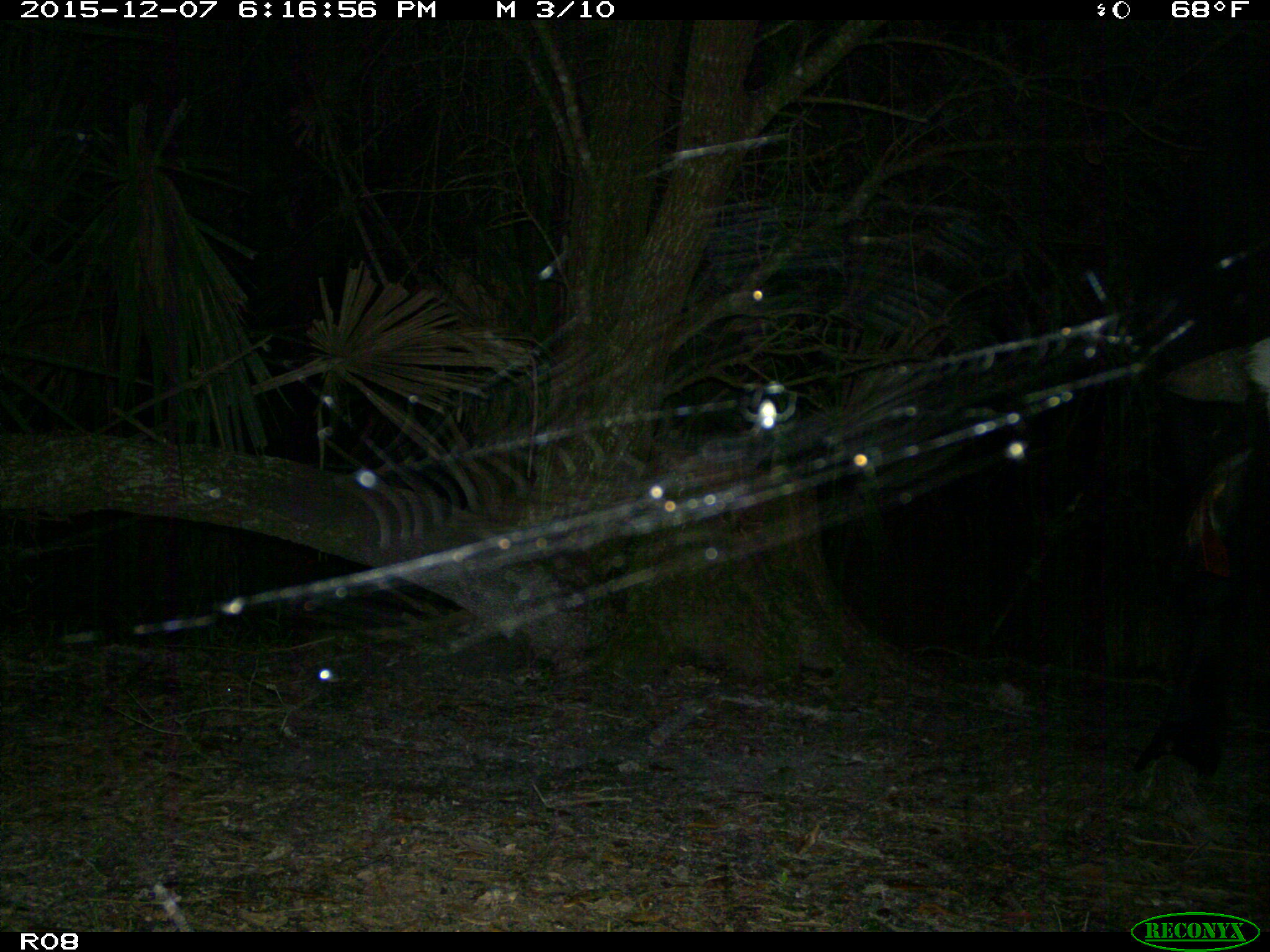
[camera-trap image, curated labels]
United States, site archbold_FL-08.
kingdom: Animalia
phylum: Chordata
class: Mammalia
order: Artiodactyla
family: Bovidae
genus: Bos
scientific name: Bos taurus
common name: domestic cow